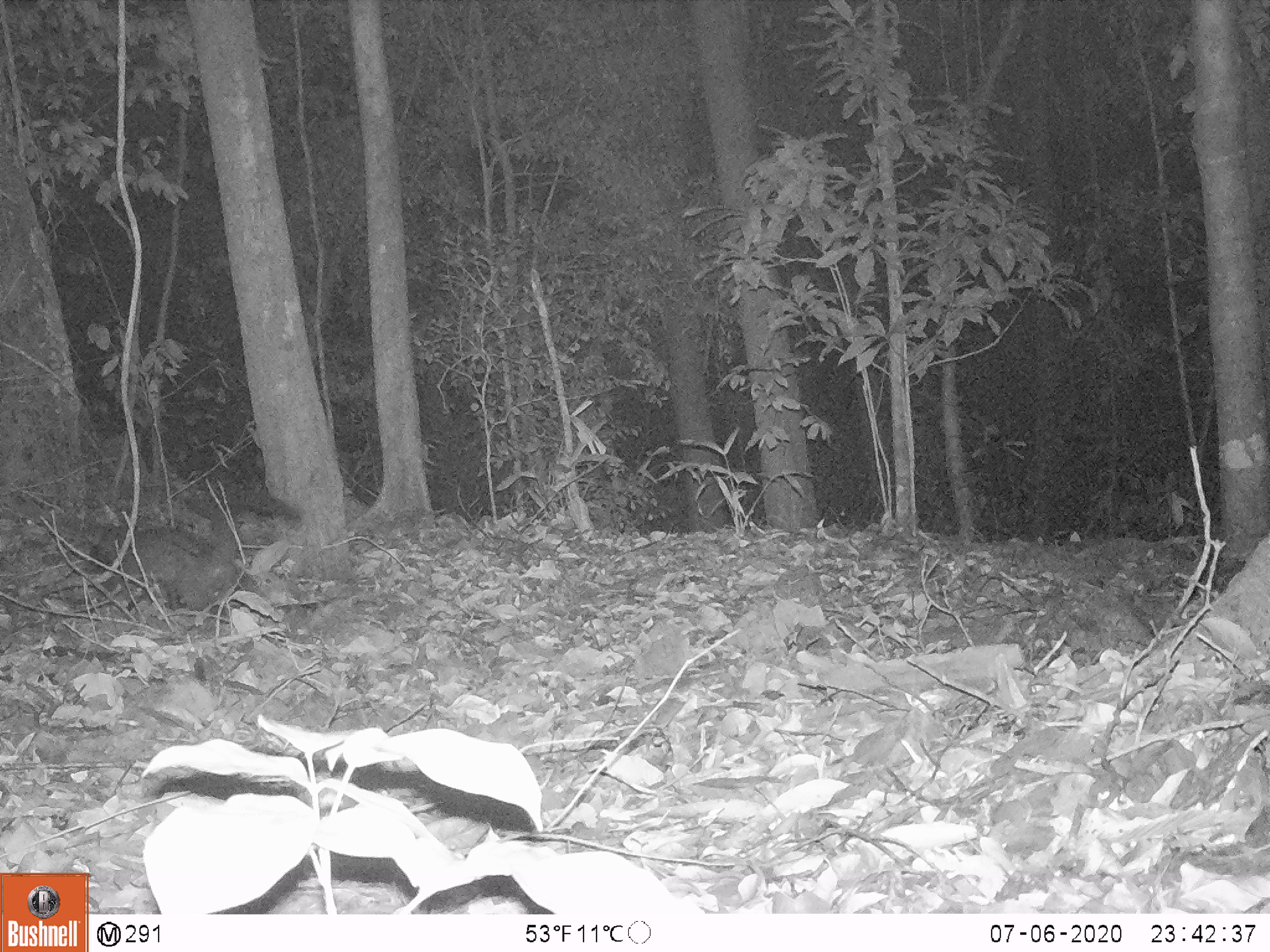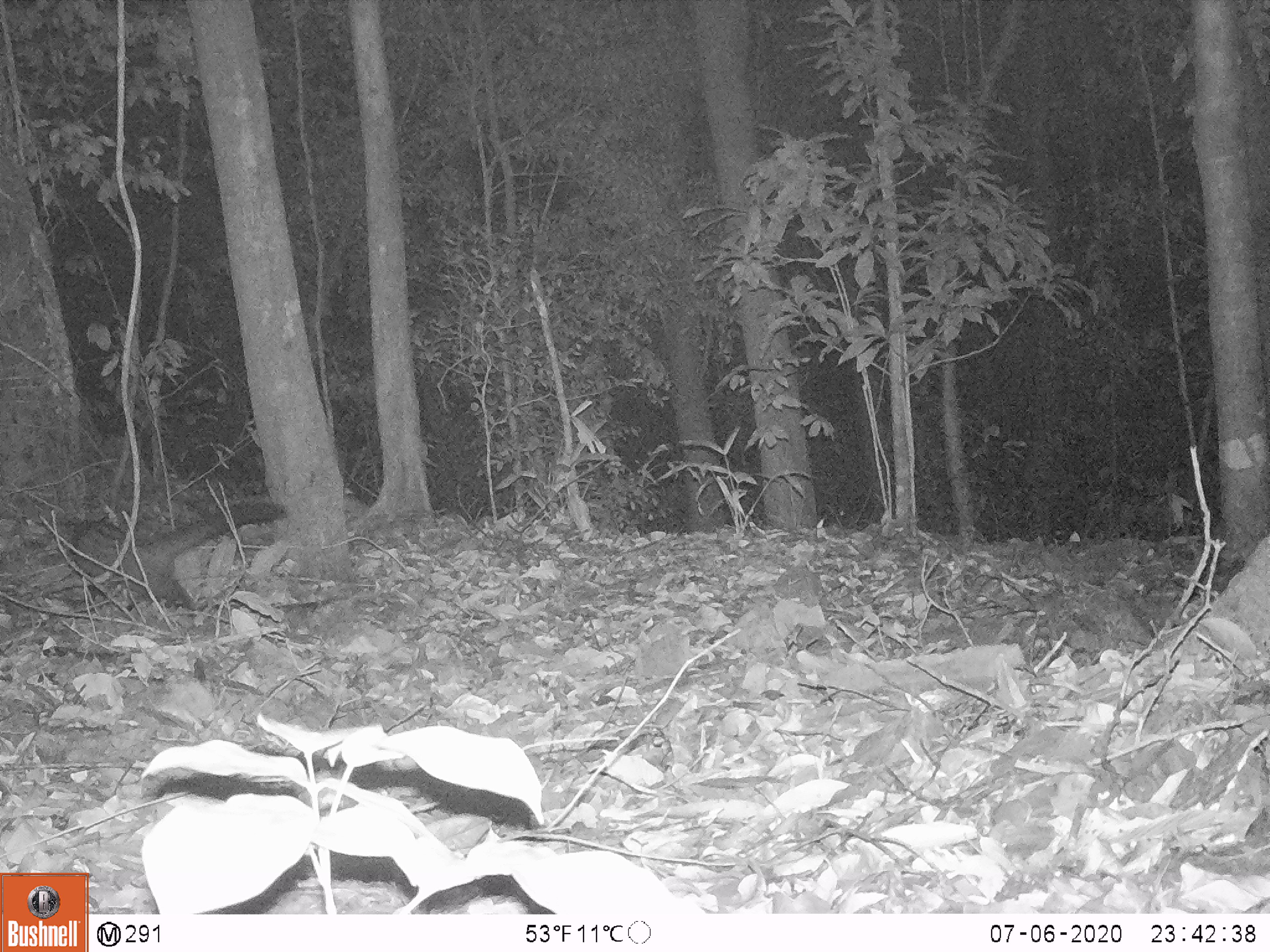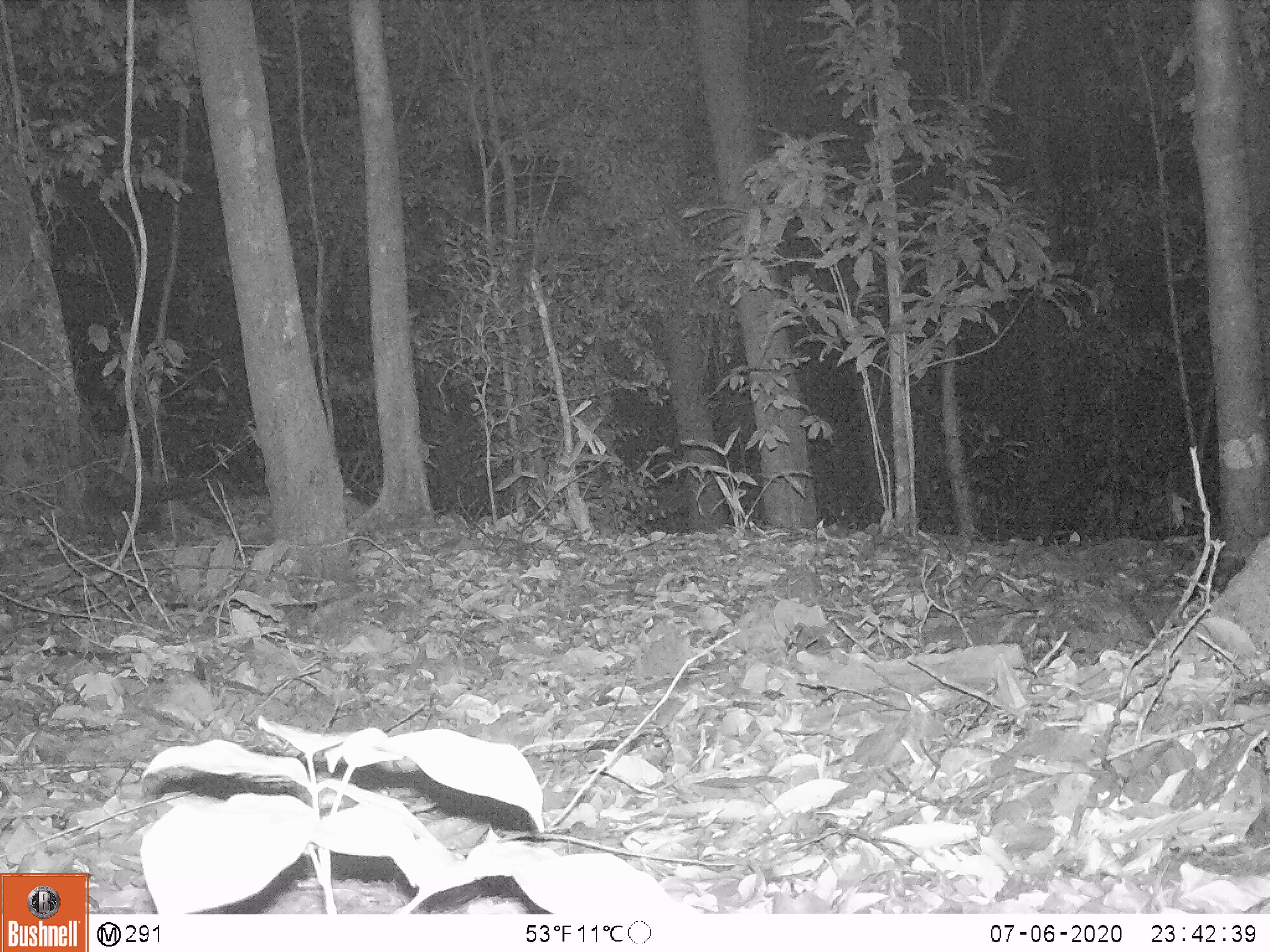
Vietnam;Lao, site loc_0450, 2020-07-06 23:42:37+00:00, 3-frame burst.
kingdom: Animalia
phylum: Chordata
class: Mammalia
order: Carnivora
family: Viverridae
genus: Paradoxurus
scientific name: Paradoxurus hermaphroditus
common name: common palm civet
Common palm civet (Paradoxurus hermaphroditus). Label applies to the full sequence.